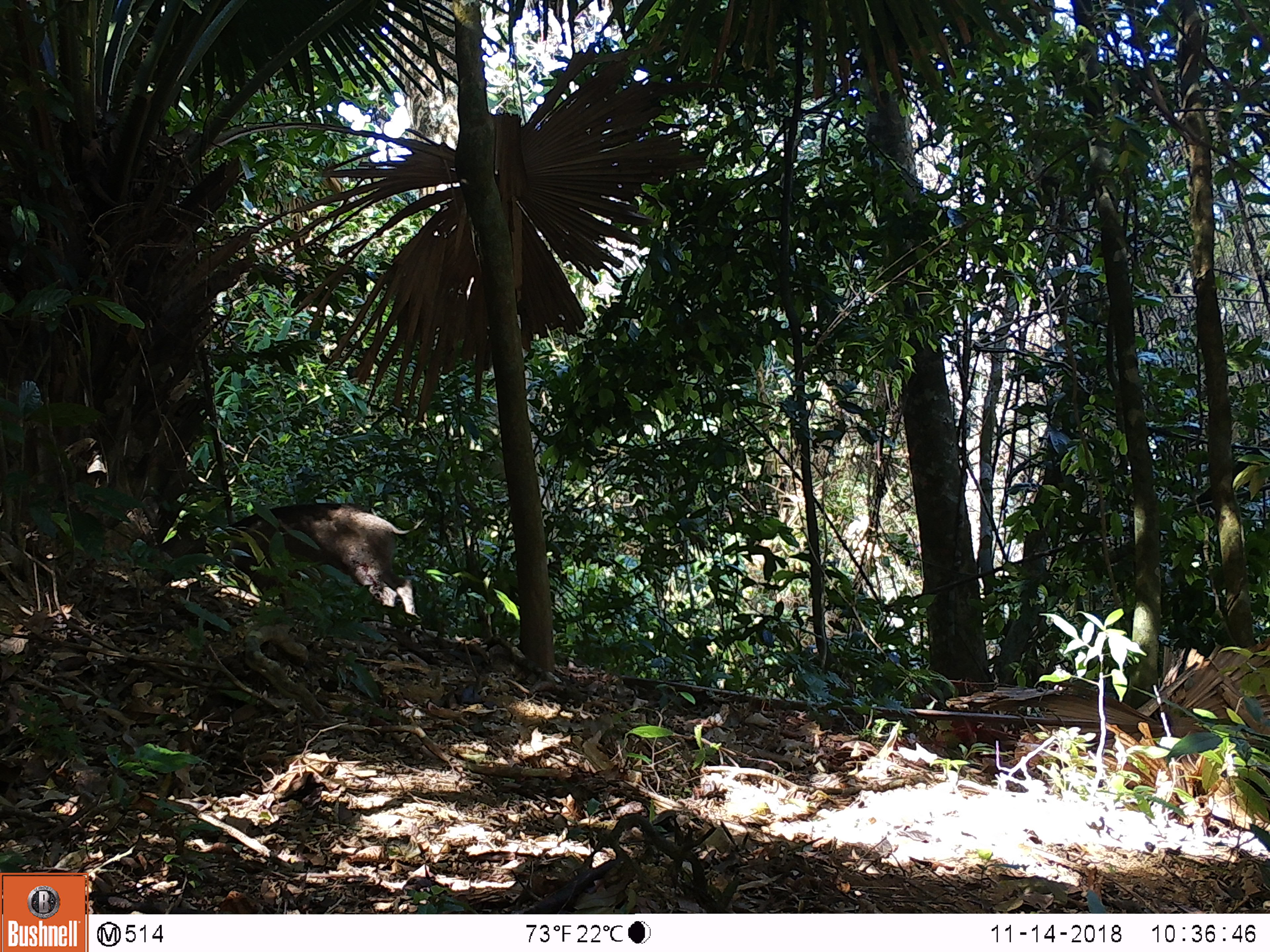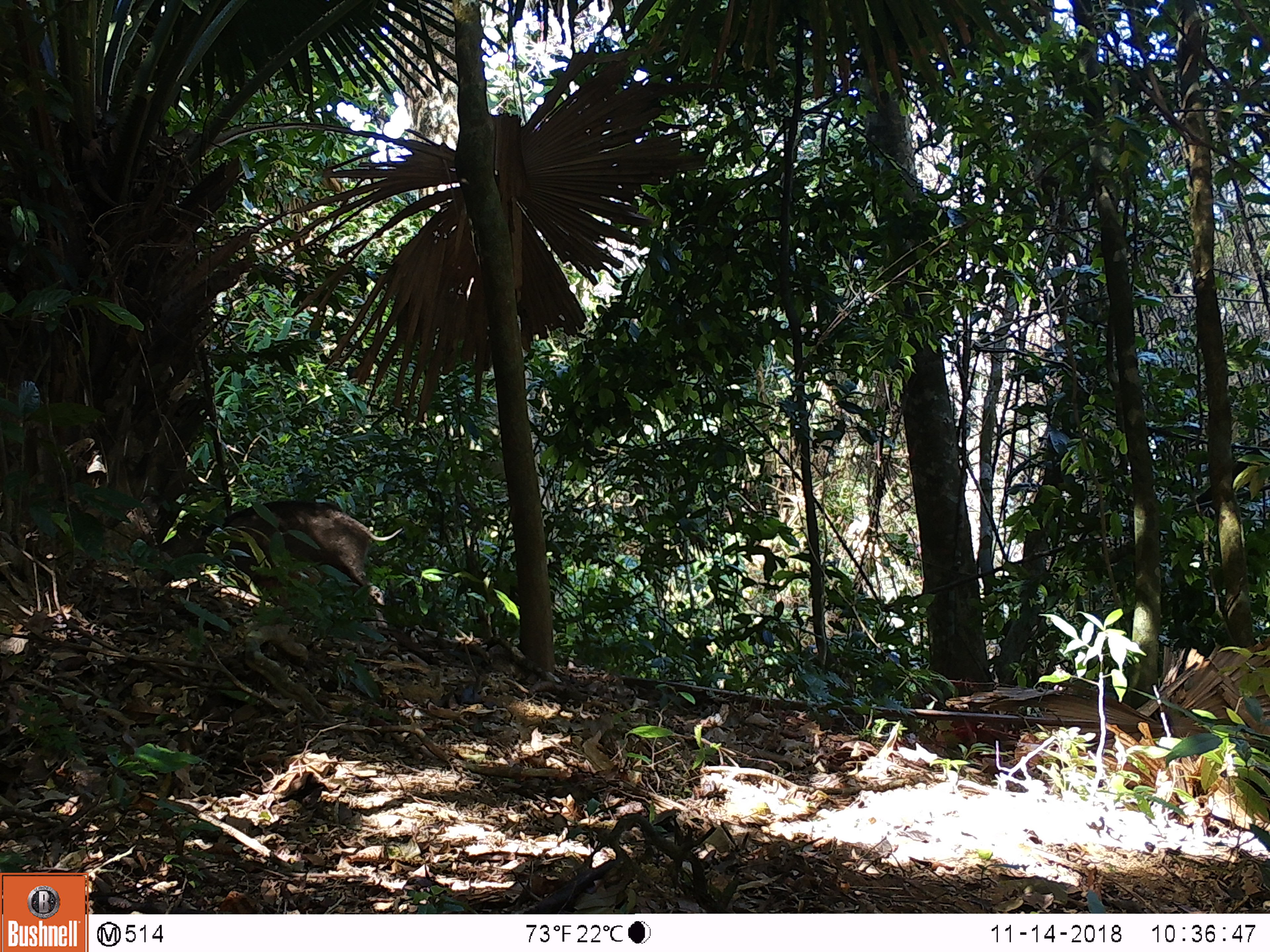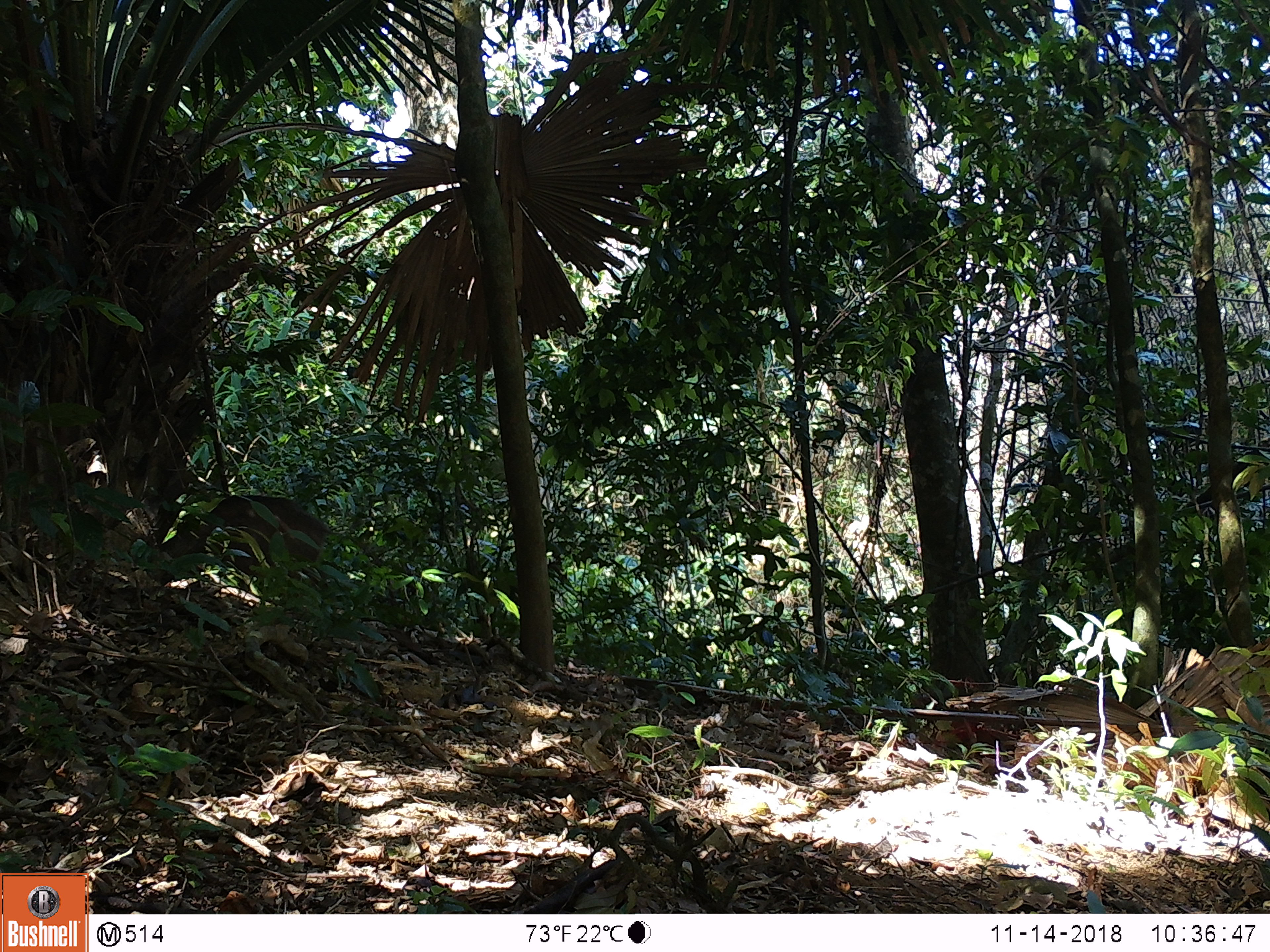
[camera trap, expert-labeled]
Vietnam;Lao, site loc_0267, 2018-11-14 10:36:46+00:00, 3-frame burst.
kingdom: Animalia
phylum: Chordata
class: Mammalia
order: Artiodactyla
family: Suidae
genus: Sus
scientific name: Sus scrofa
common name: eurasian wild pig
Eurasian wild pig (Sus scrofa). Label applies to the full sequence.